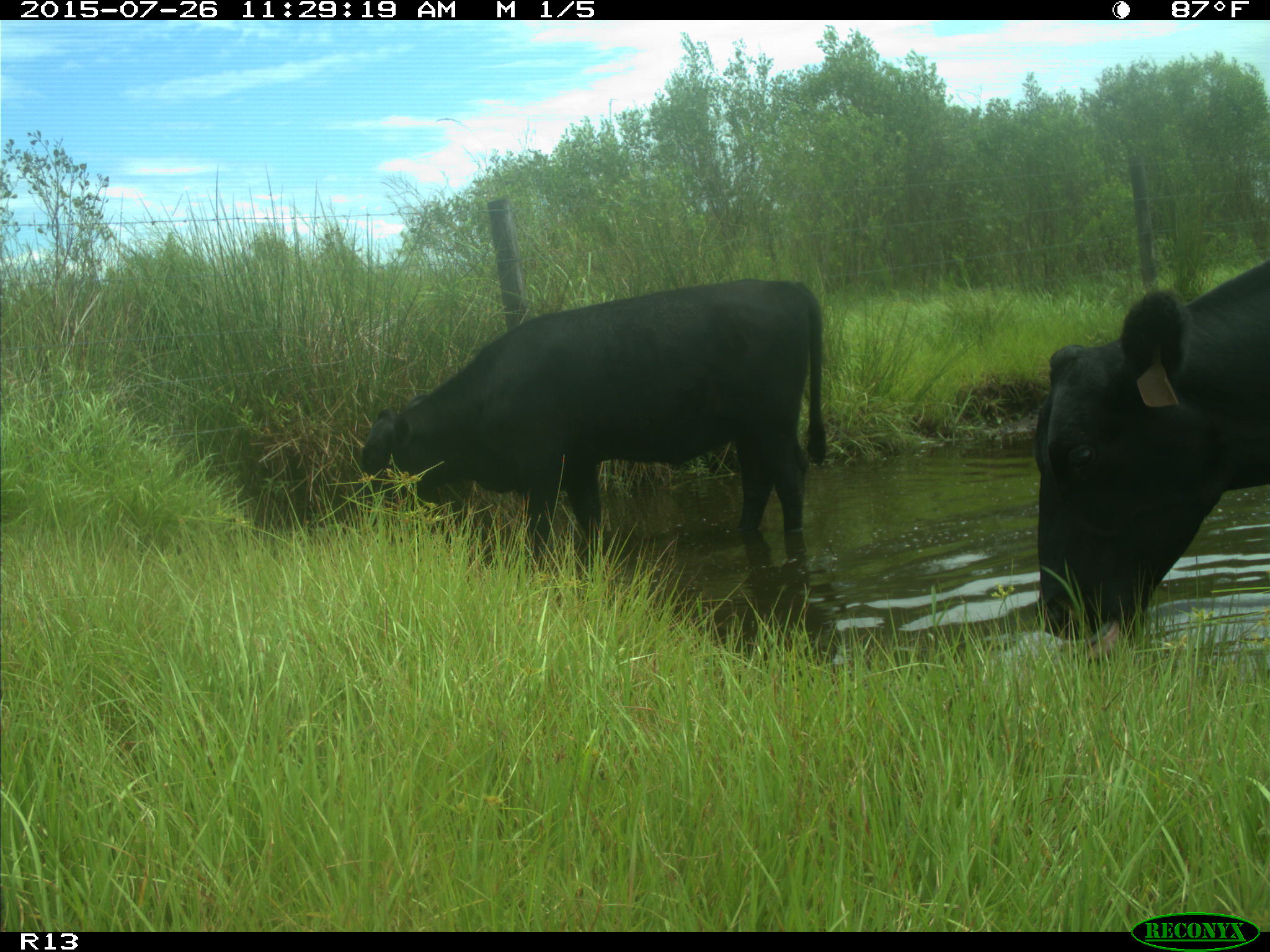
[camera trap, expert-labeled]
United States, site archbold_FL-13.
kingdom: Animalia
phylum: Chordata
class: Mammalia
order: Artiodactyla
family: Bovidae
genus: Bos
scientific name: Bos taurus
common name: domestic cow